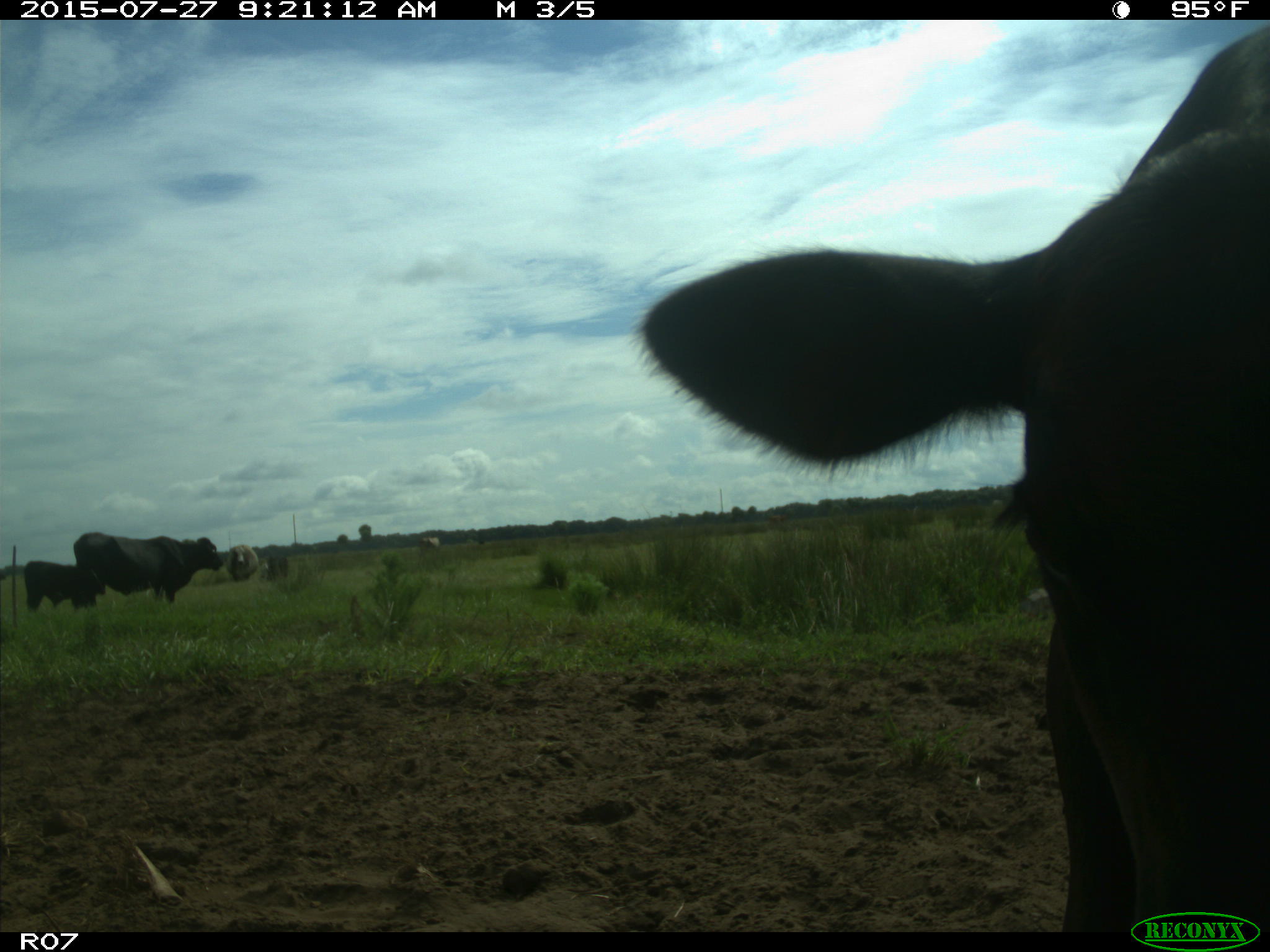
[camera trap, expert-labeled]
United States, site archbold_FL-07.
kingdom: Animalia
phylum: Chordata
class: Mammalia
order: Artiodactyla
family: Bovidae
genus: Bos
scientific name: Bos taurus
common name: domestic cow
Bos taurus (domestic cow).